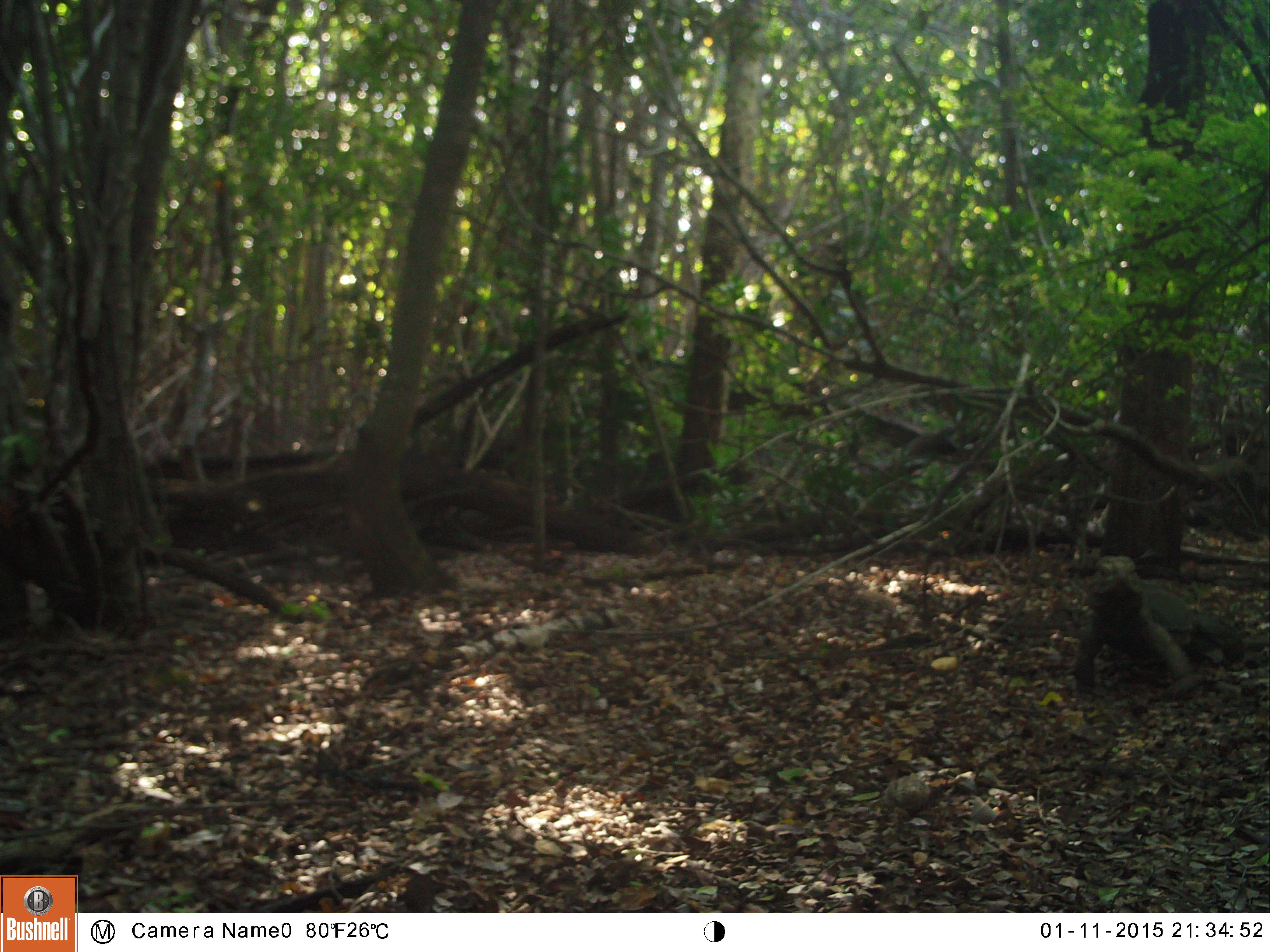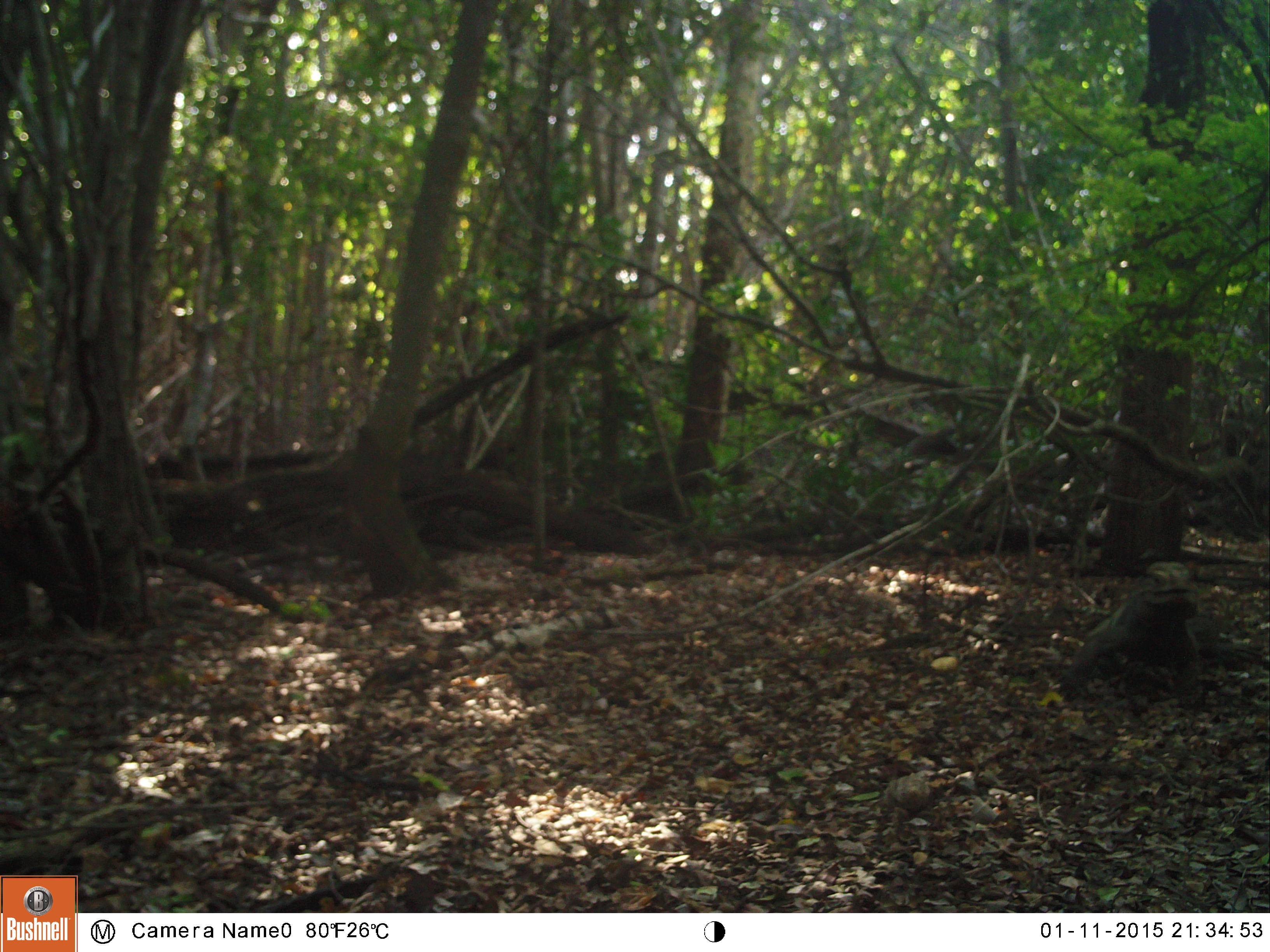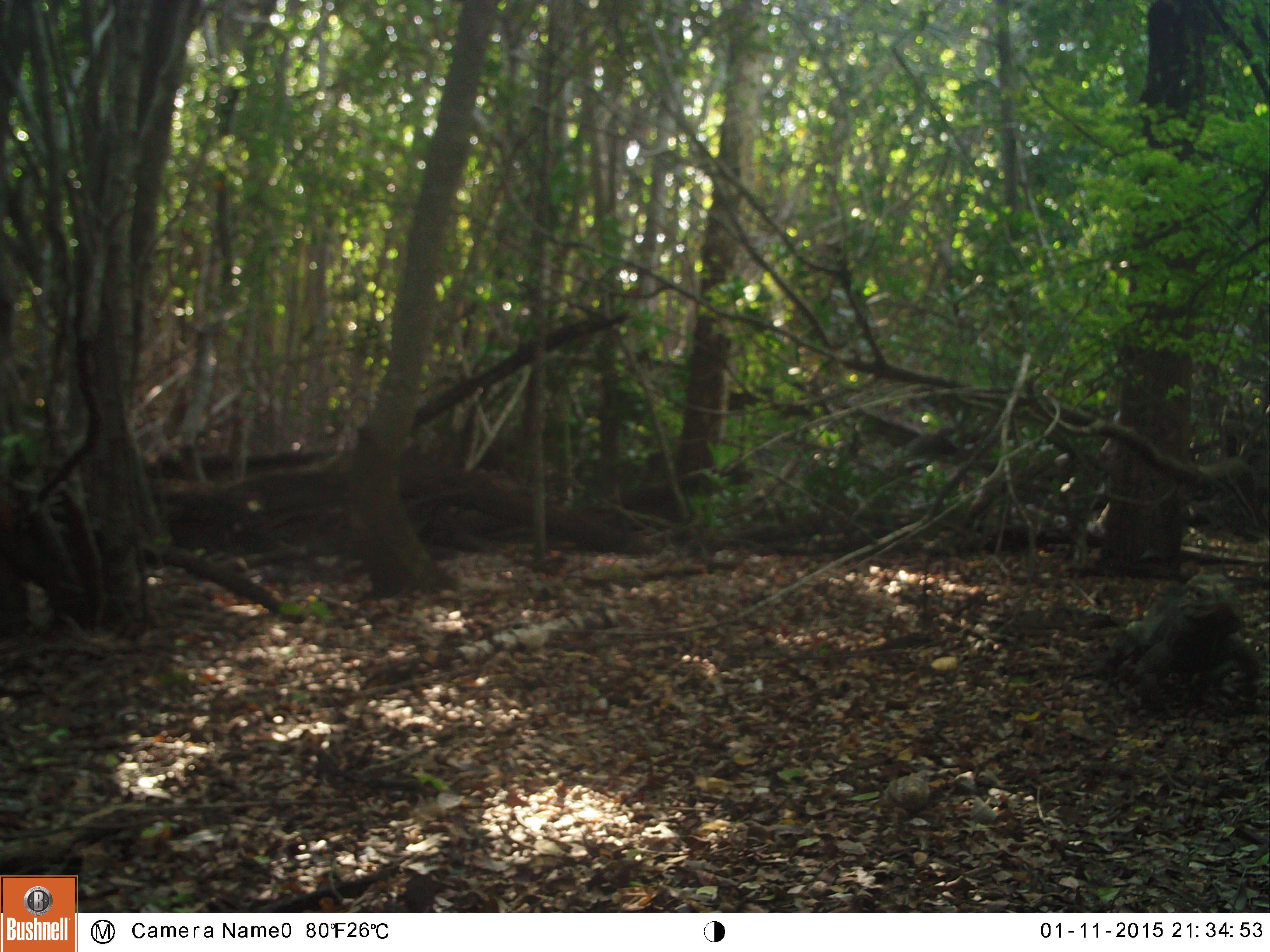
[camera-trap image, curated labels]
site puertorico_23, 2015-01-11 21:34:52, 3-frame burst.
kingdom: Animalia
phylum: Chordata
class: Reptilia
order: Squamata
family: Iguanidae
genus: Iguana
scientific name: Iguana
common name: typical iguanas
Iguana (typical iguanas).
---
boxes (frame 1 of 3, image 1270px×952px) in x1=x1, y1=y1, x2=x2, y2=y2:
iguana: x1=1071, y1=564, x2=1252, y2=695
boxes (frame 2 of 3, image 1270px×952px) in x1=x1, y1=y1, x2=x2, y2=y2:
iguana: x1=1067, y1=562, x2=1248, y2=703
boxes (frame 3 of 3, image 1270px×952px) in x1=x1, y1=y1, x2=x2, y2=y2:
iguana: x1=1091, y1=589, x2=1255, y2=711